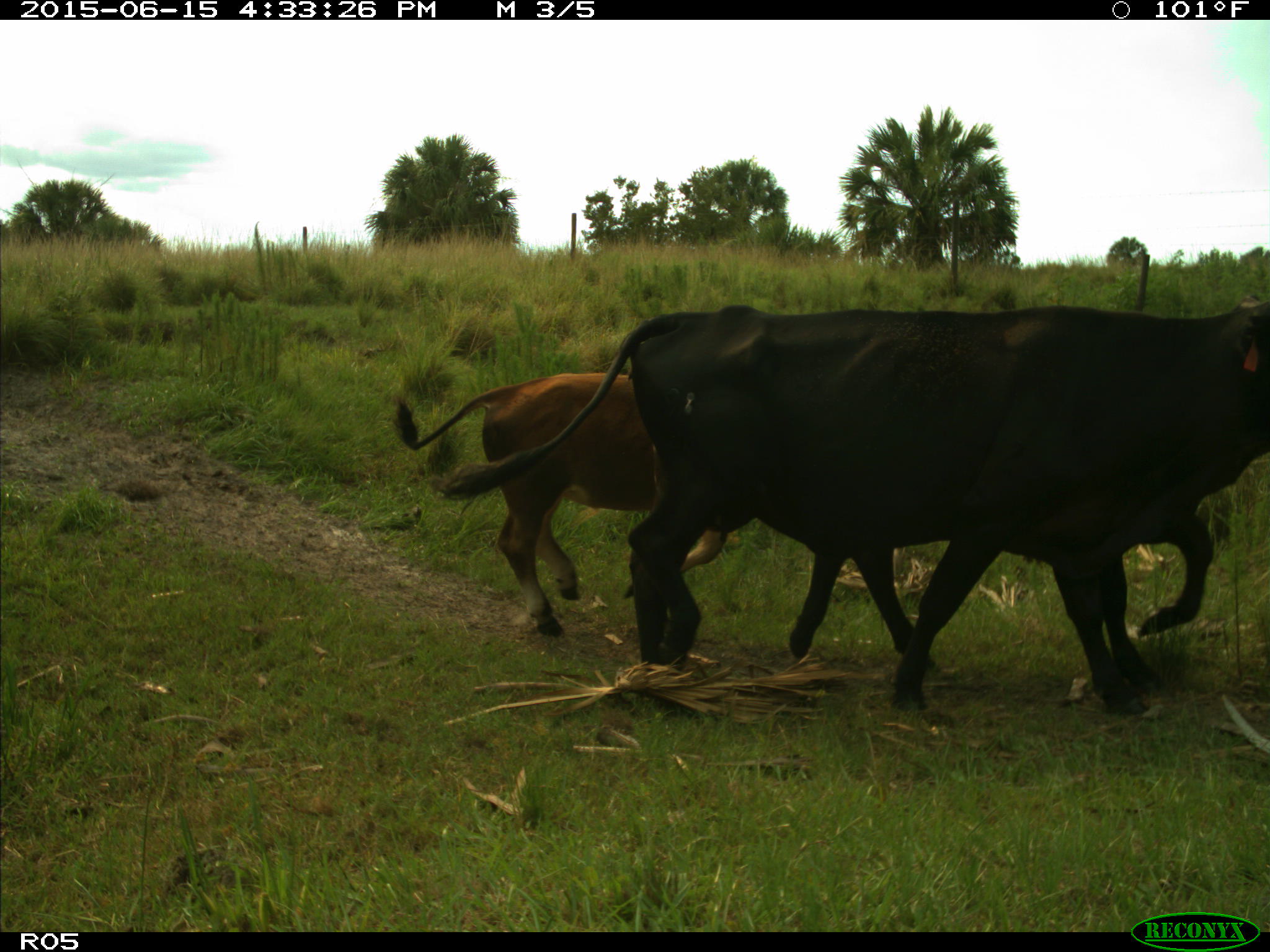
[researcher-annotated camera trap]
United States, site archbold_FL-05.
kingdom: Animalia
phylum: Chordata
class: Mammalia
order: Artiodactyla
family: Bovidae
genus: Bos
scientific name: Bos taurus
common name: domestic cow